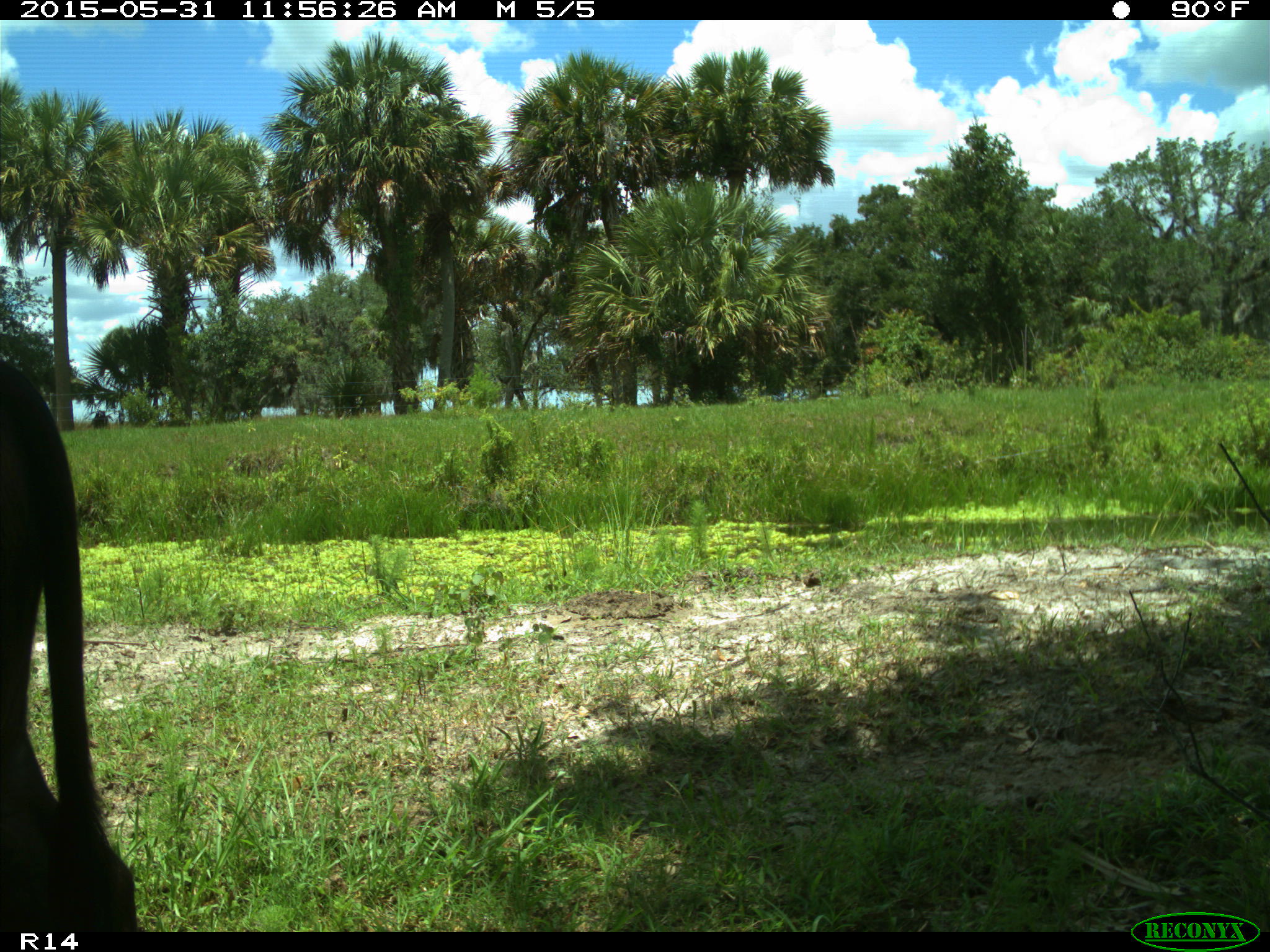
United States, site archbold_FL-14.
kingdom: Animalia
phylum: Chordata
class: Mammalia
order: Artiodactyla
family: Bovidae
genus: Bos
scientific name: Bos taurus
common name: domestic cow